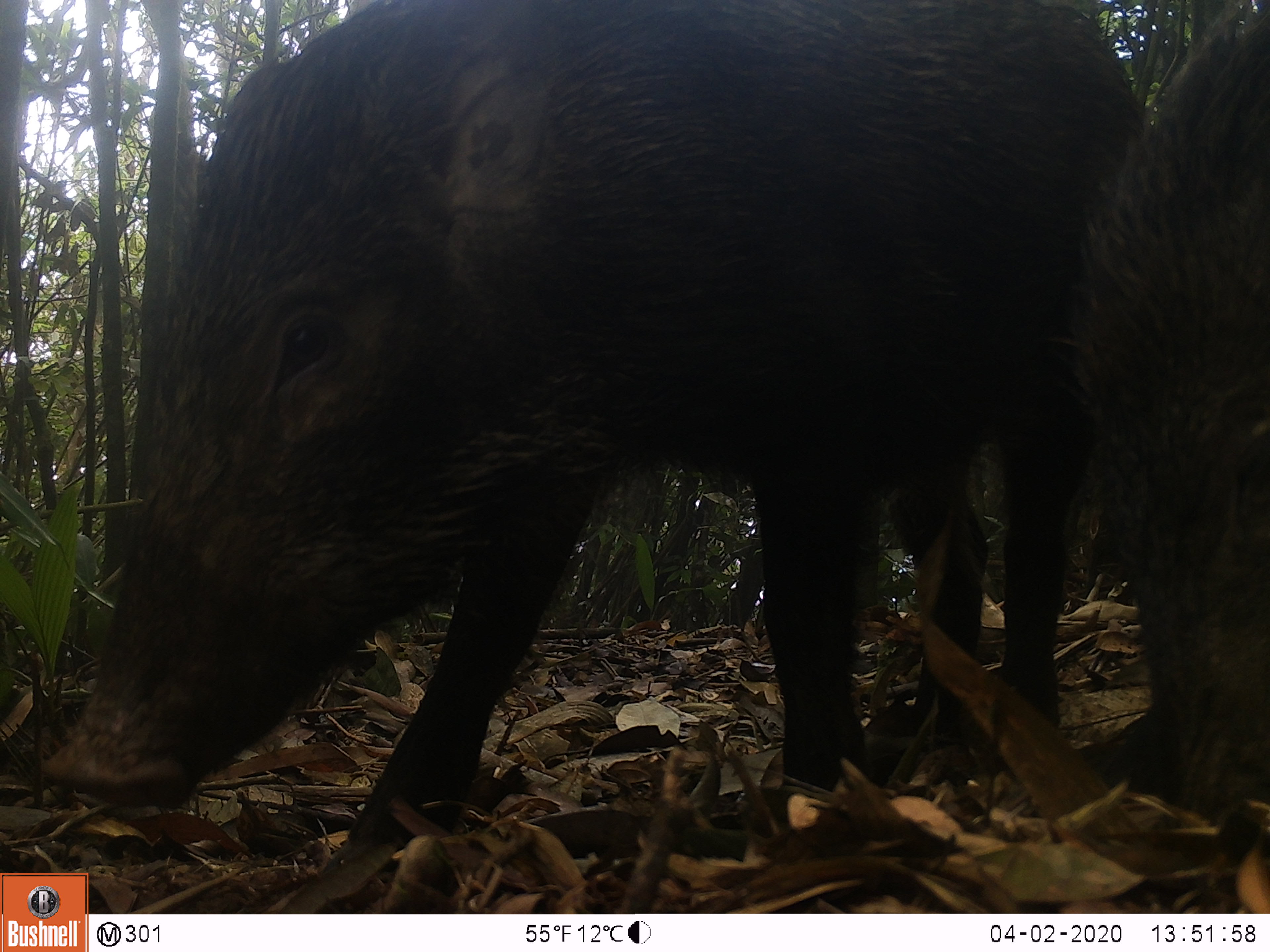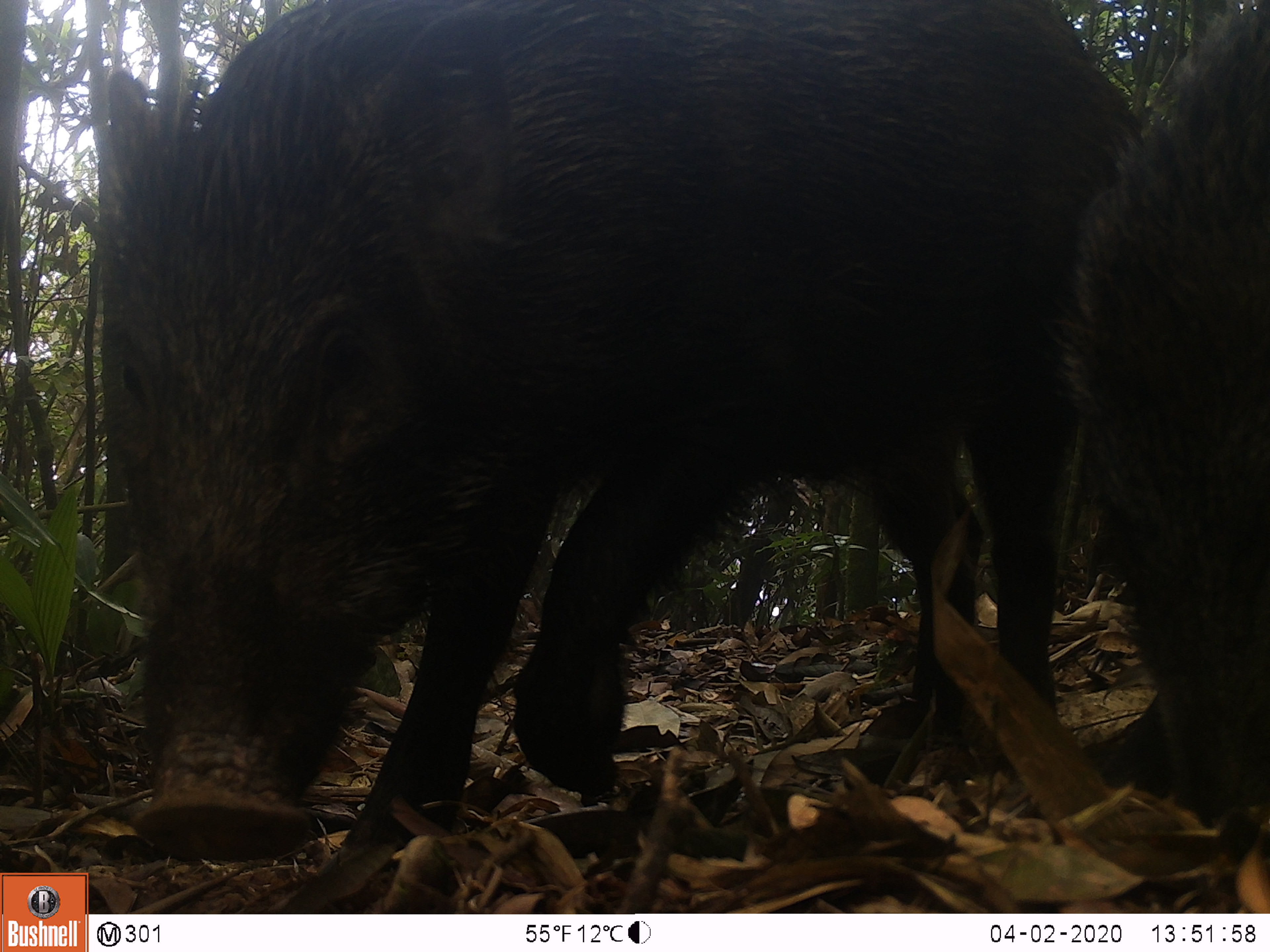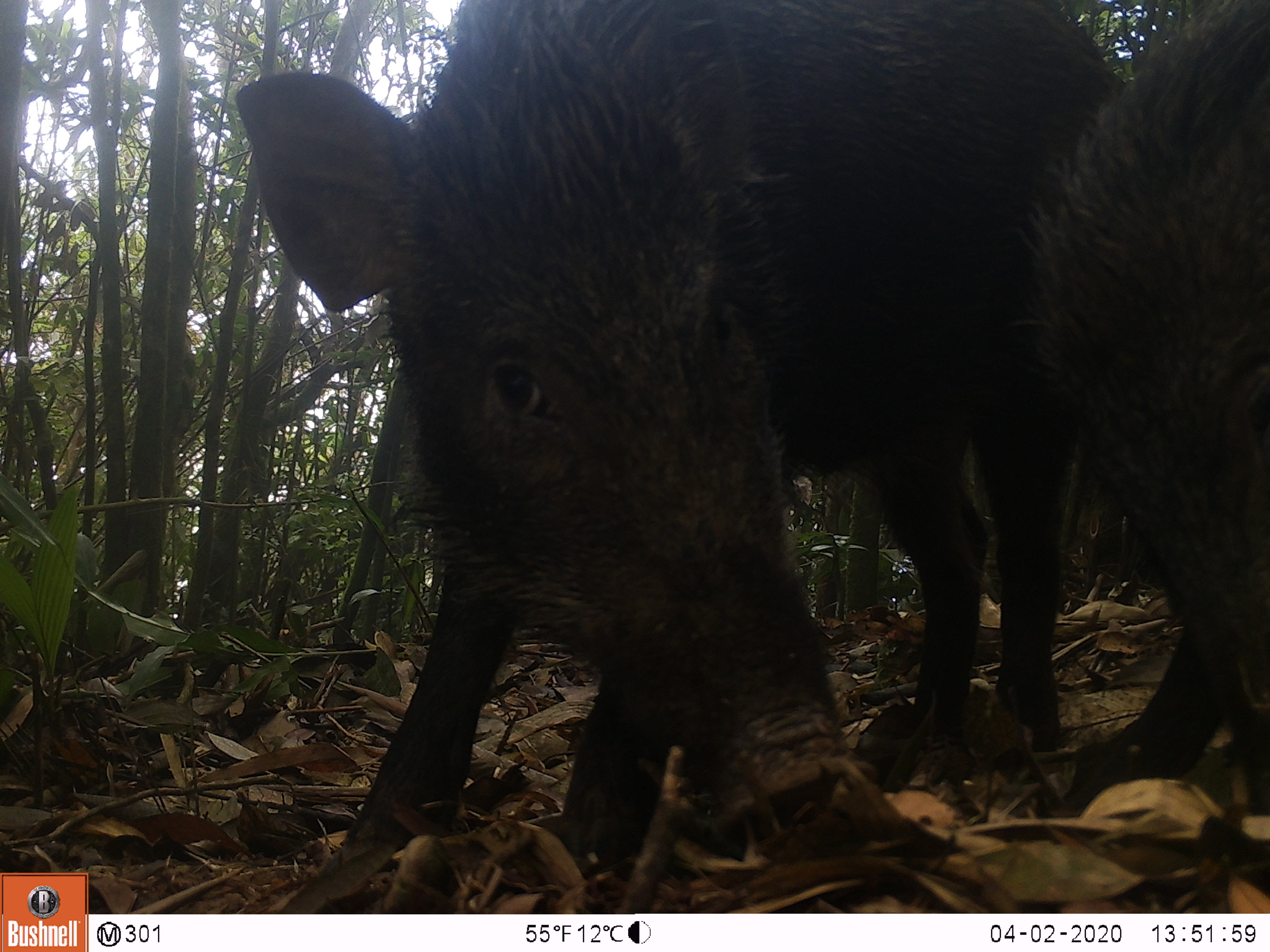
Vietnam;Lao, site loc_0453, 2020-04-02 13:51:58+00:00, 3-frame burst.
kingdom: Animalia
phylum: Chordata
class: Mammalia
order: Artiodactyla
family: Suidae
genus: Sus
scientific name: Sus scrofa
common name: eurasian wild pig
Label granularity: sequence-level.